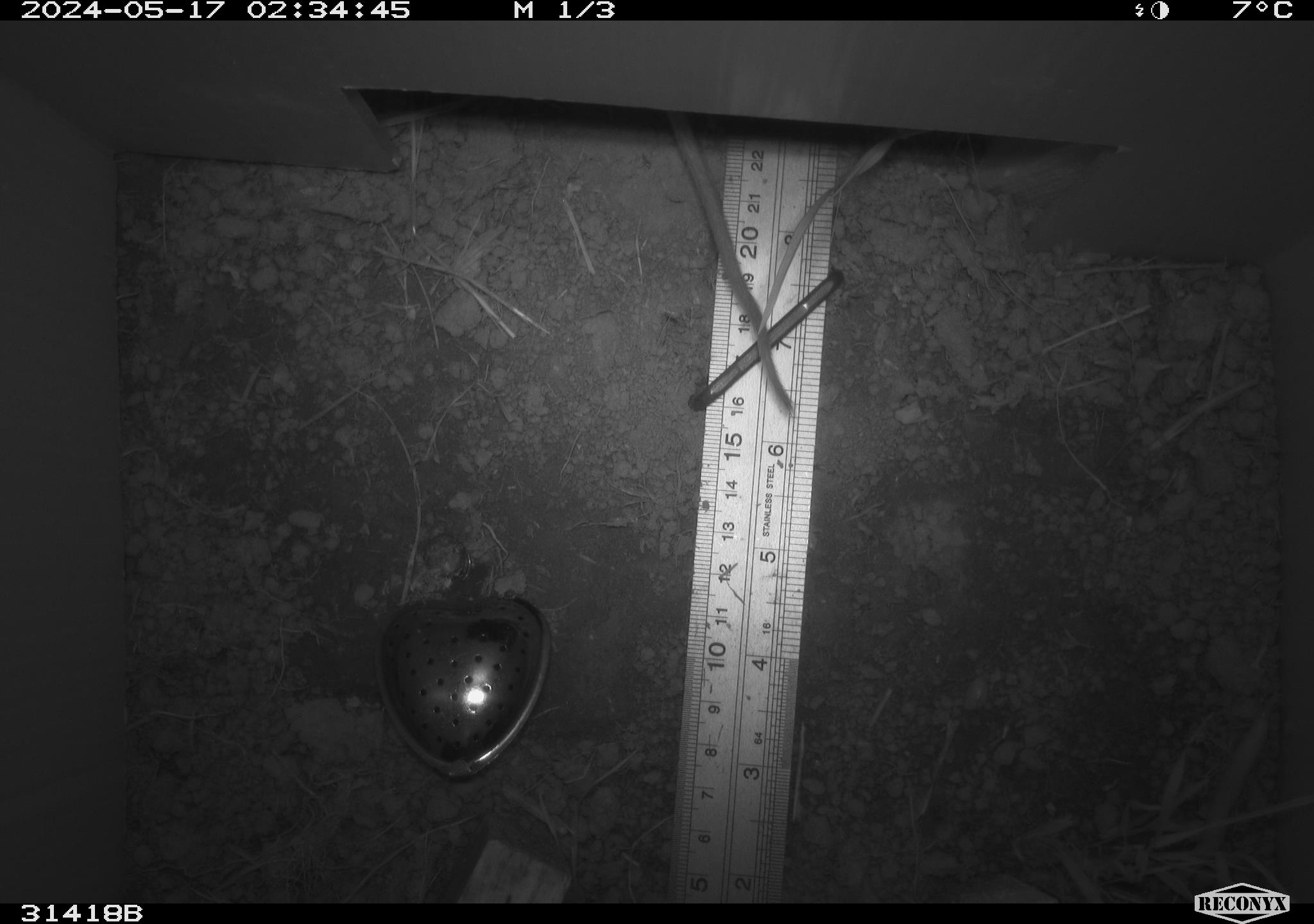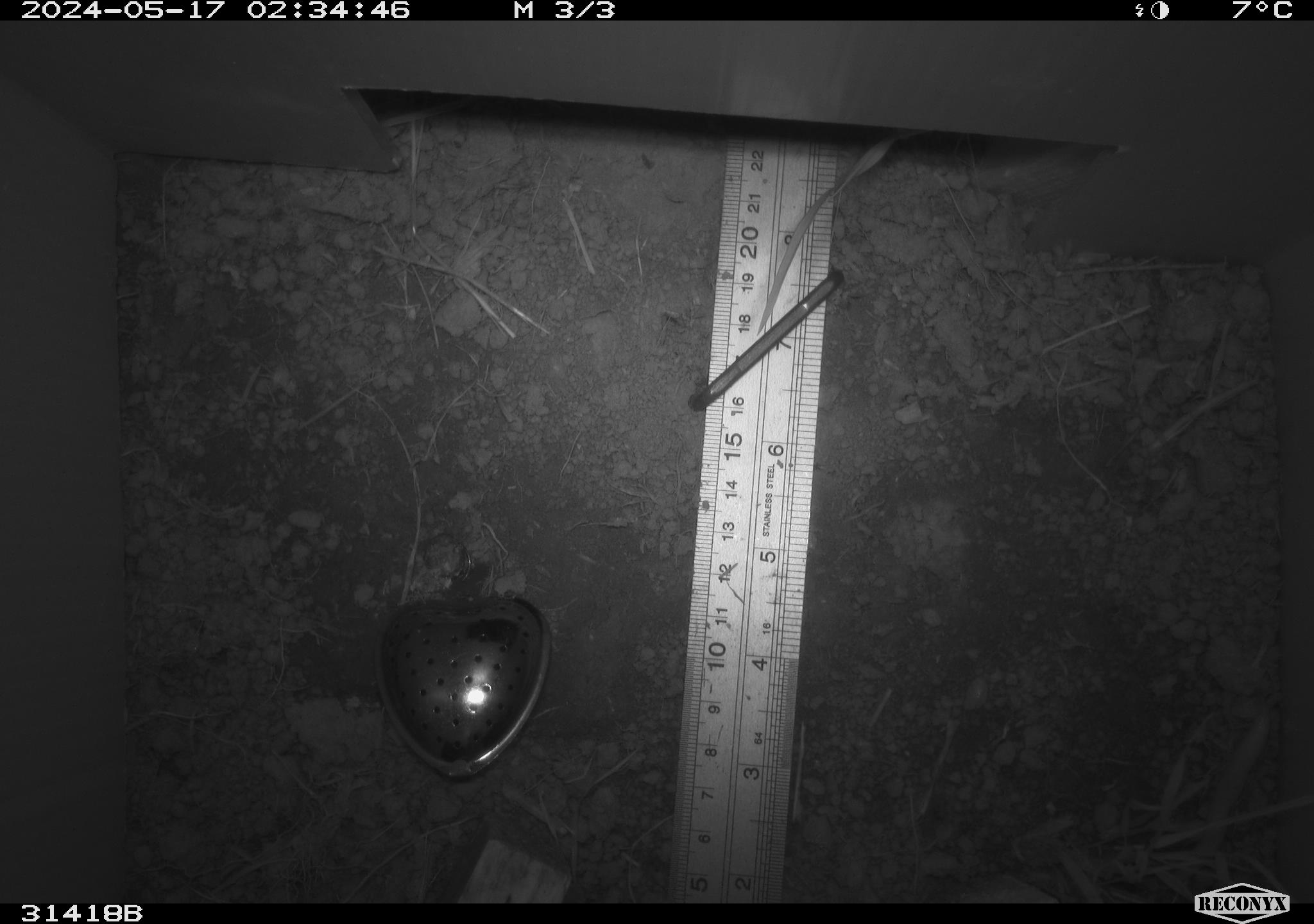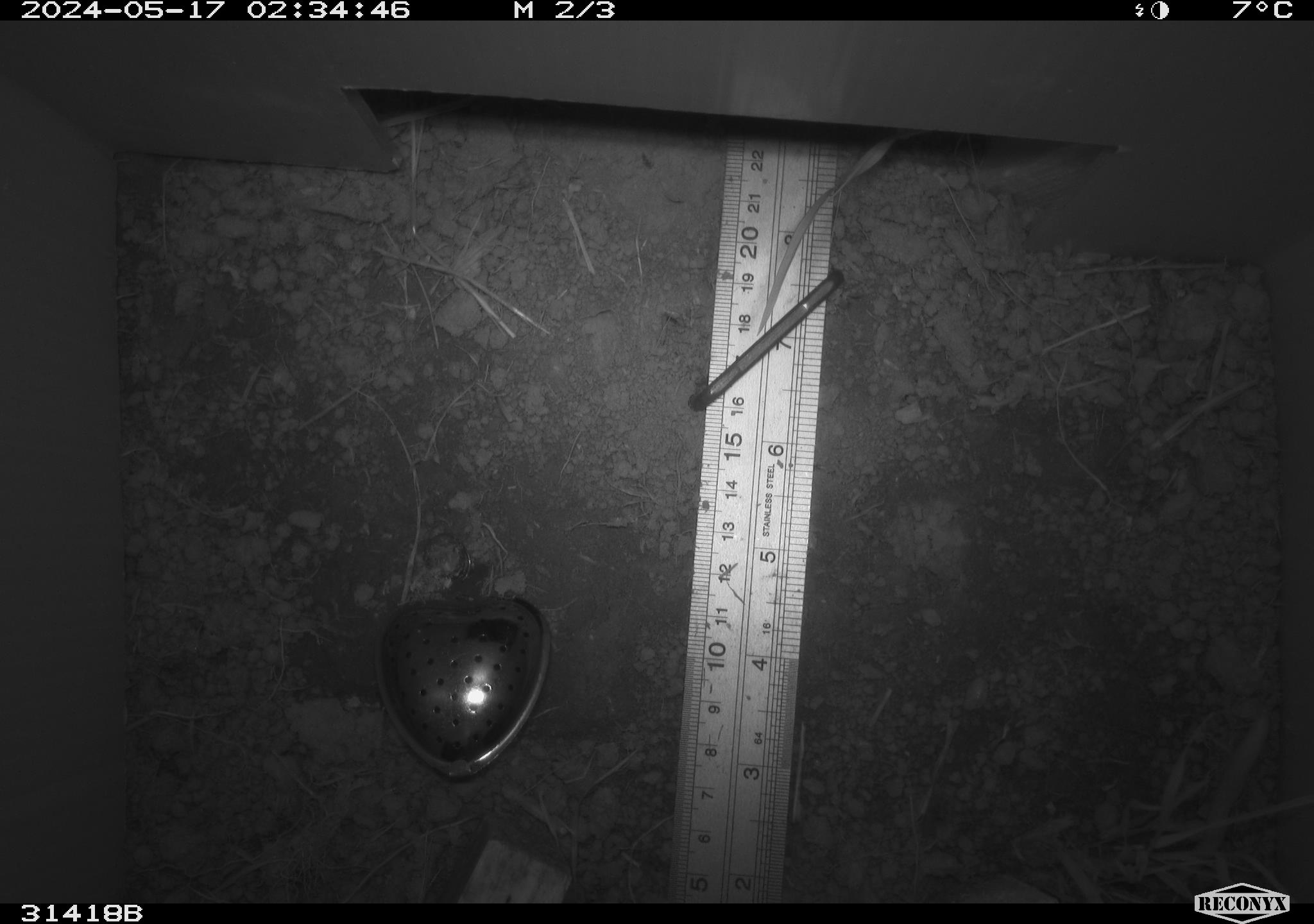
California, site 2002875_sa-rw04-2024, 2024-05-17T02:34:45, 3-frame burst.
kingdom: Animalia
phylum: Chordata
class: Mammalia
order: Rodentia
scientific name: Rodentia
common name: rodent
Rodent (Rodentia).